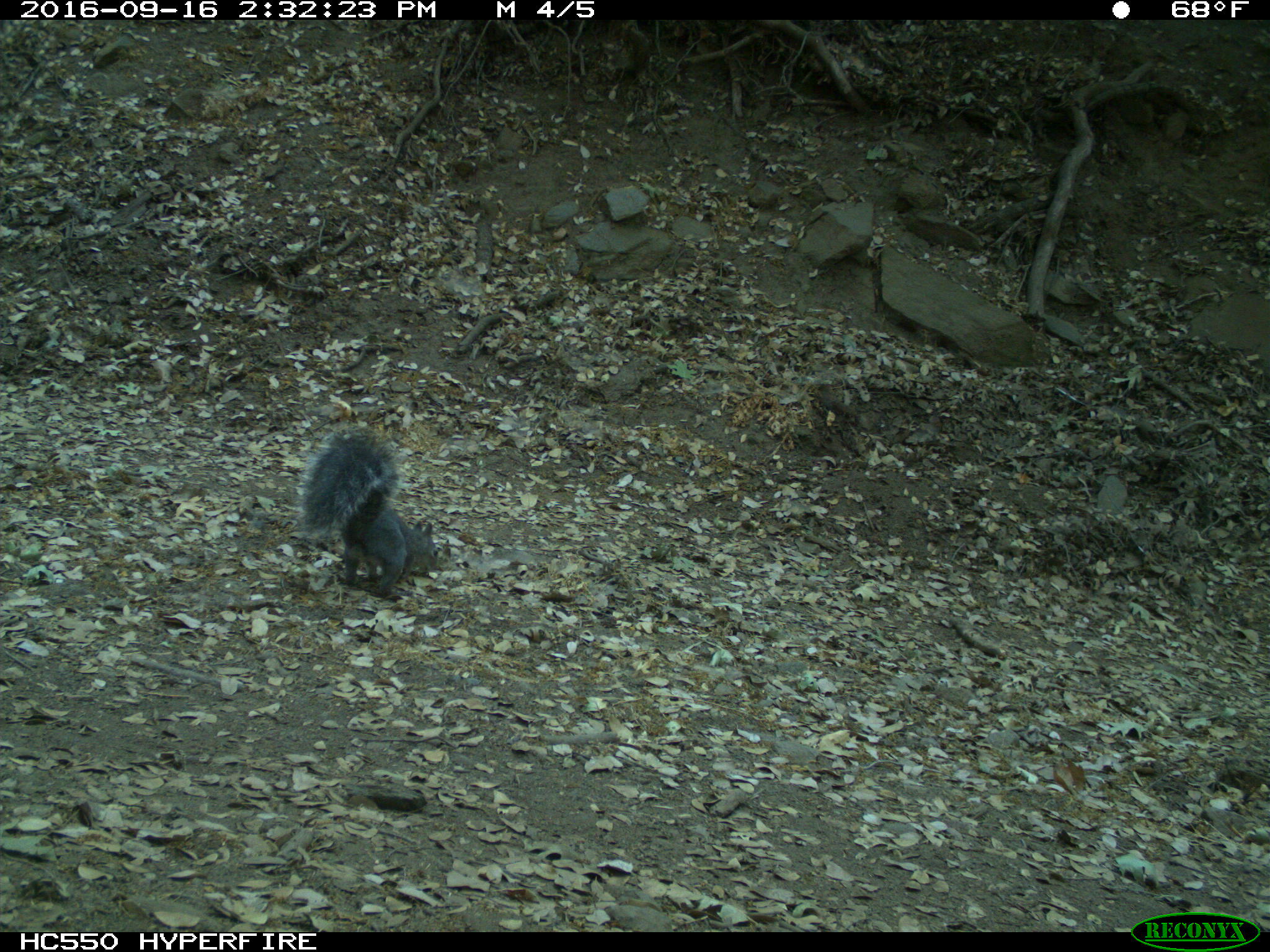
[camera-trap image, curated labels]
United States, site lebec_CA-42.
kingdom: Animalia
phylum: Chordata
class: Mammalia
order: Rodentia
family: Sciuridae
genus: Sciurus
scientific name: Sciurus carolinensis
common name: eastern gray squirrel